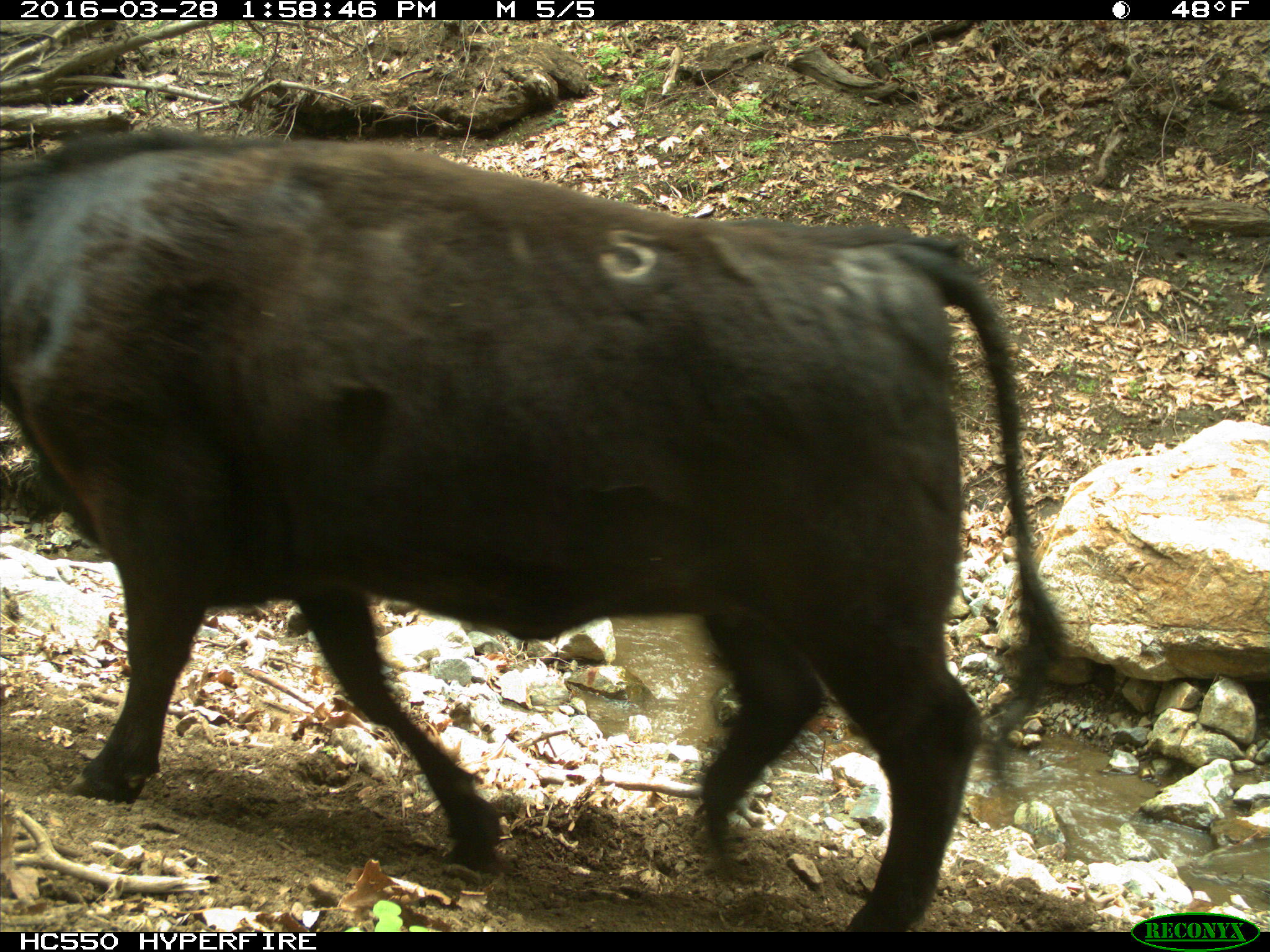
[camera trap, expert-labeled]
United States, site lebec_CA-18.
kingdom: Animalia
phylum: Chordata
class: Mammalia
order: Artiodactyla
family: Bovidae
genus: Bos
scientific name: Bos taurus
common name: domestic cow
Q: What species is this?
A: Bos taurus (domestic cow).